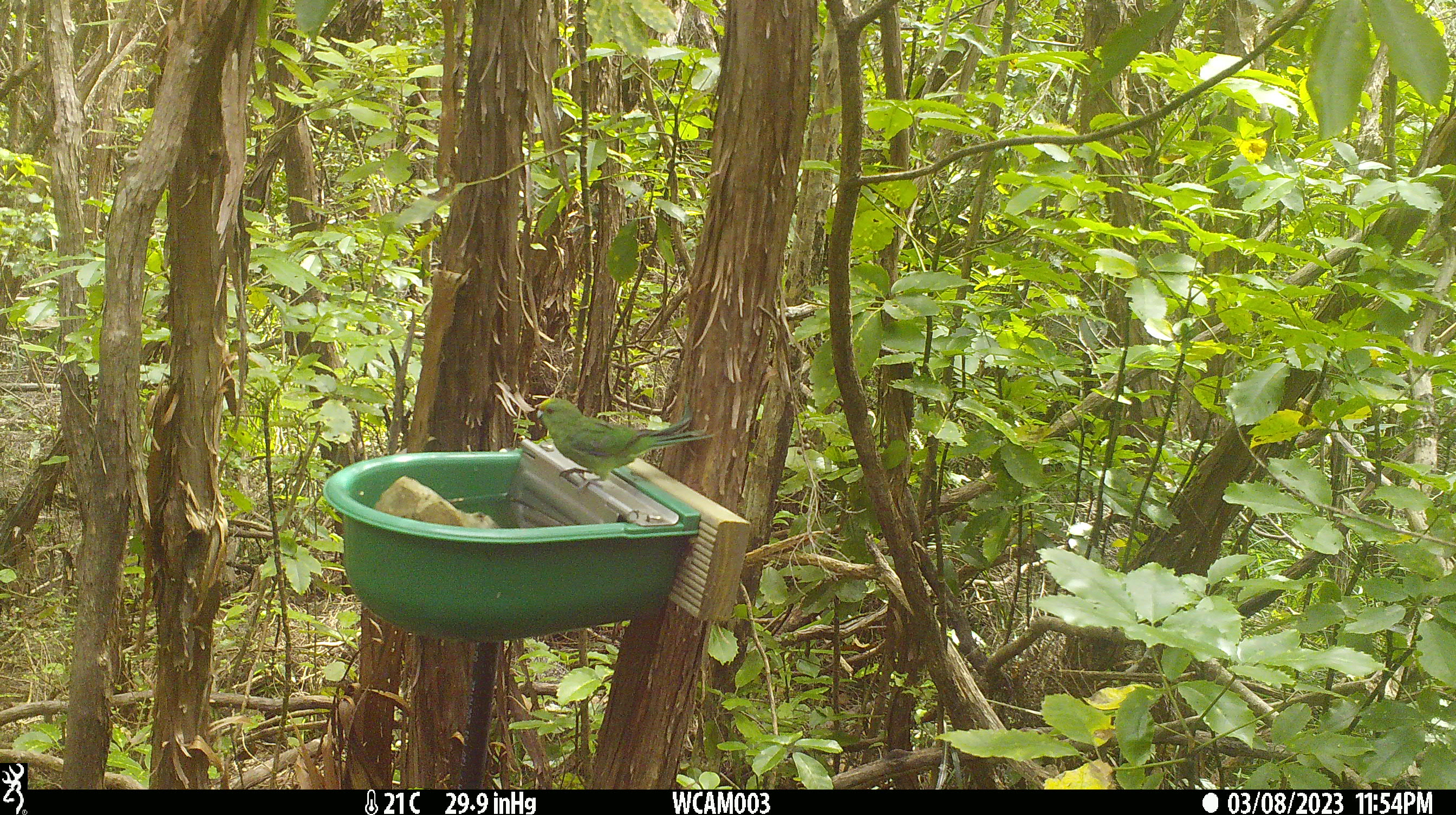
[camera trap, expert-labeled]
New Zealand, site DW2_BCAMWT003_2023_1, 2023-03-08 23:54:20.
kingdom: Animalia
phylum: Chordata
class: Aves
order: Psittaciformes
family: Psittaculidae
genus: Cyanoramphus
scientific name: Cyanoramphus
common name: parakeet